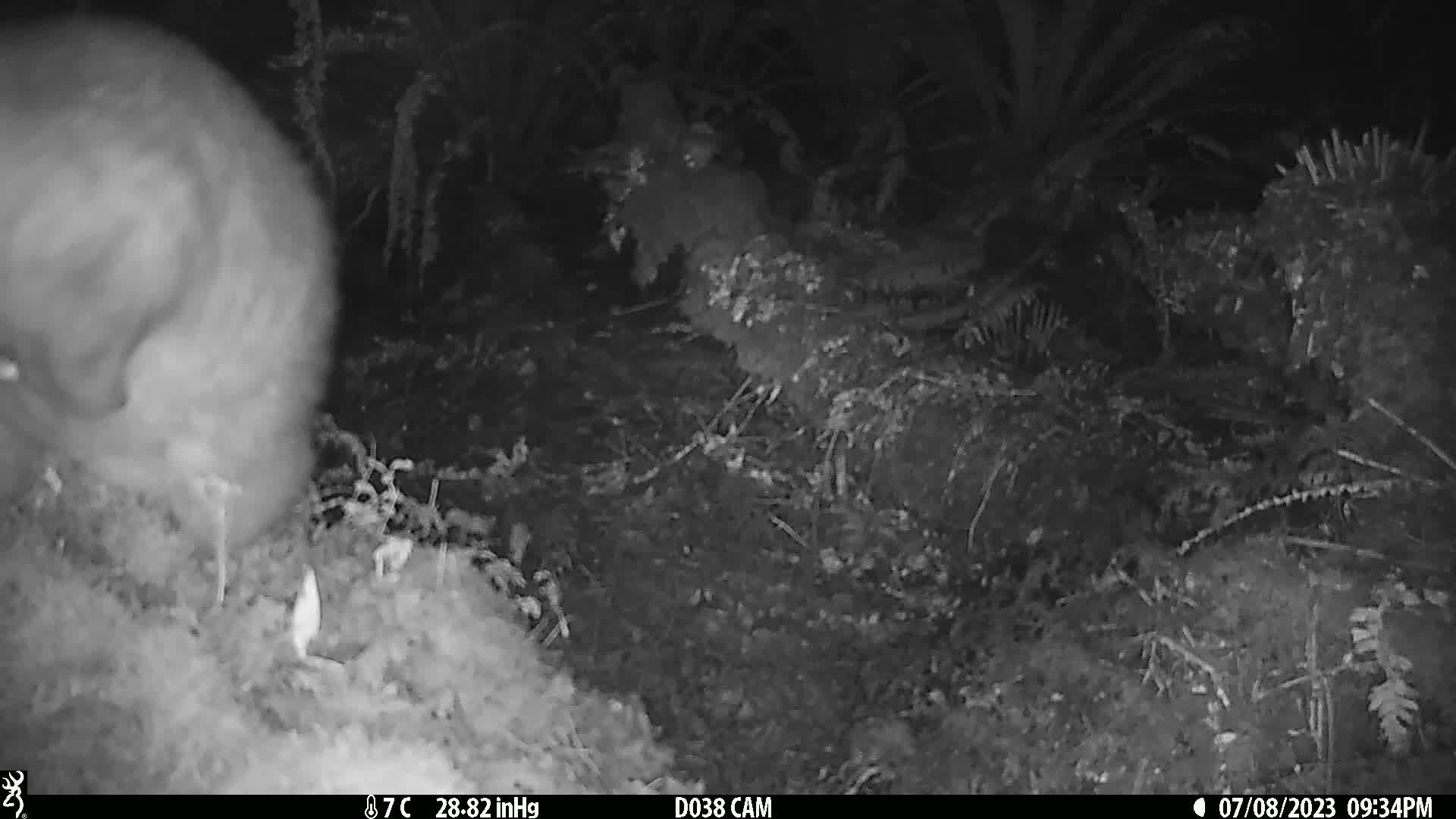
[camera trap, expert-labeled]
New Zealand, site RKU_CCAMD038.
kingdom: Animalia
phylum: Chordata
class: Mammalia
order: Diprotodontia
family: Phalangeridae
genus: Trichosurus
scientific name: Trichosurus vulpecula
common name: common brushtail possum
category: possum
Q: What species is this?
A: Possum (common brushtail possum) (Trichosurus vulpecula).